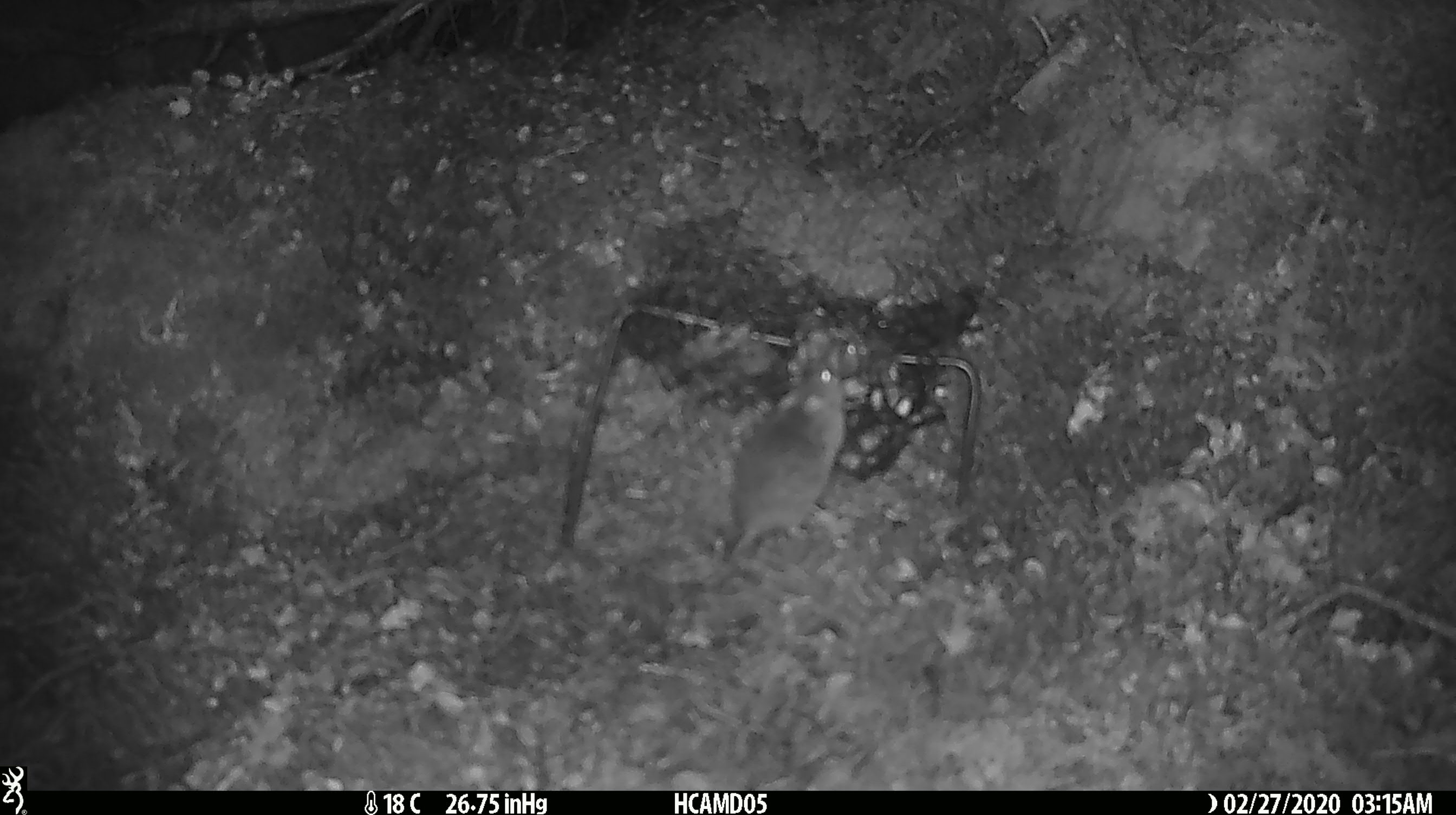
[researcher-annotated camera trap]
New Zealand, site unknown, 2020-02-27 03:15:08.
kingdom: Animalia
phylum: Chordata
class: Mammalia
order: Rodentia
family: Muridae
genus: Mus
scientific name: Mus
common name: mouse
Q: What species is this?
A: Mouse (Mus).